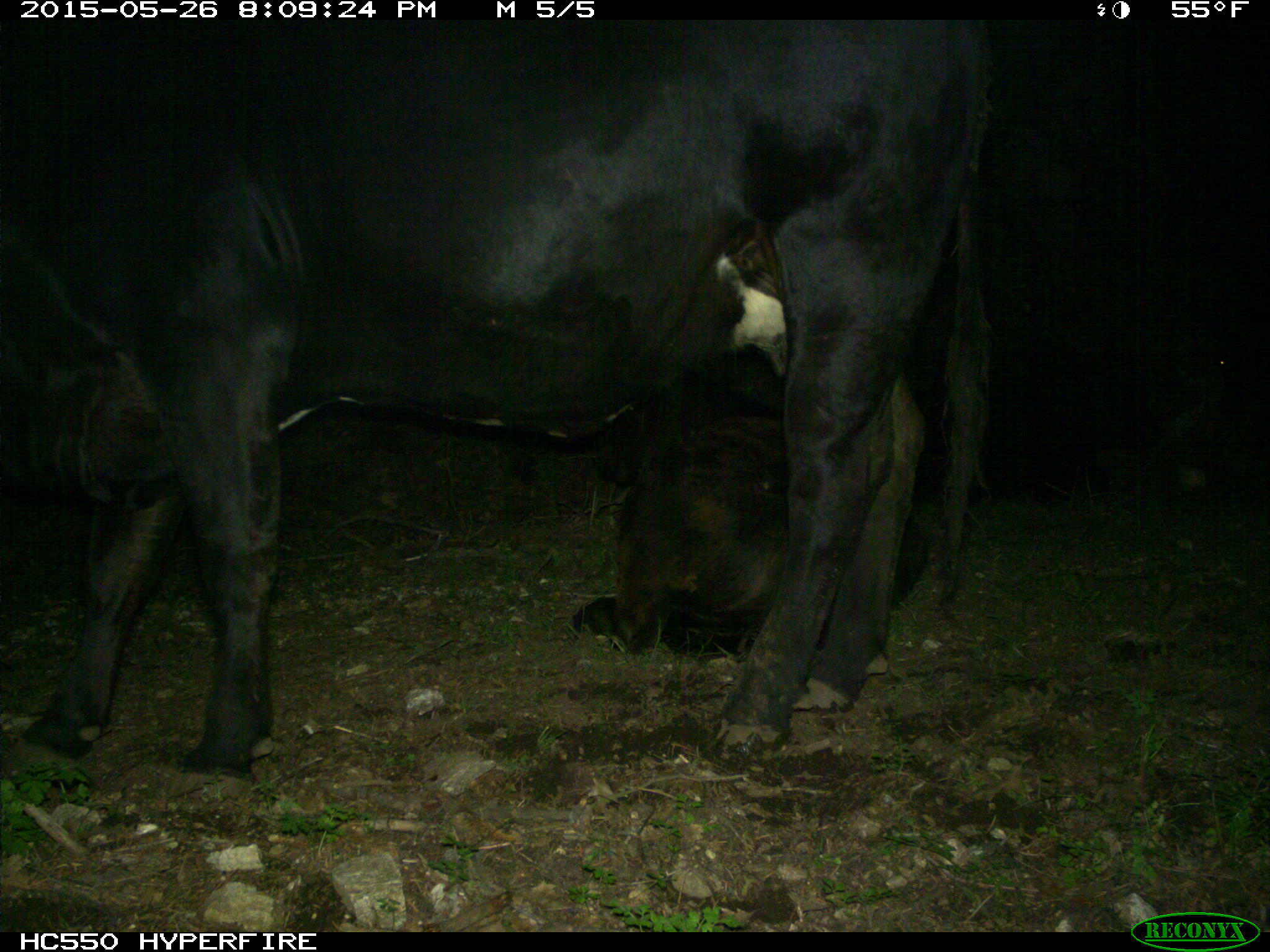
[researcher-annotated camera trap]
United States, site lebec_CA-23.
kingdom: Animalia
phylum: Chordata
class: Mammalia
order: Artiodactyla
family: Bovidae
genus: Bos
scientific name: Bos taurus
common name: domestic cow